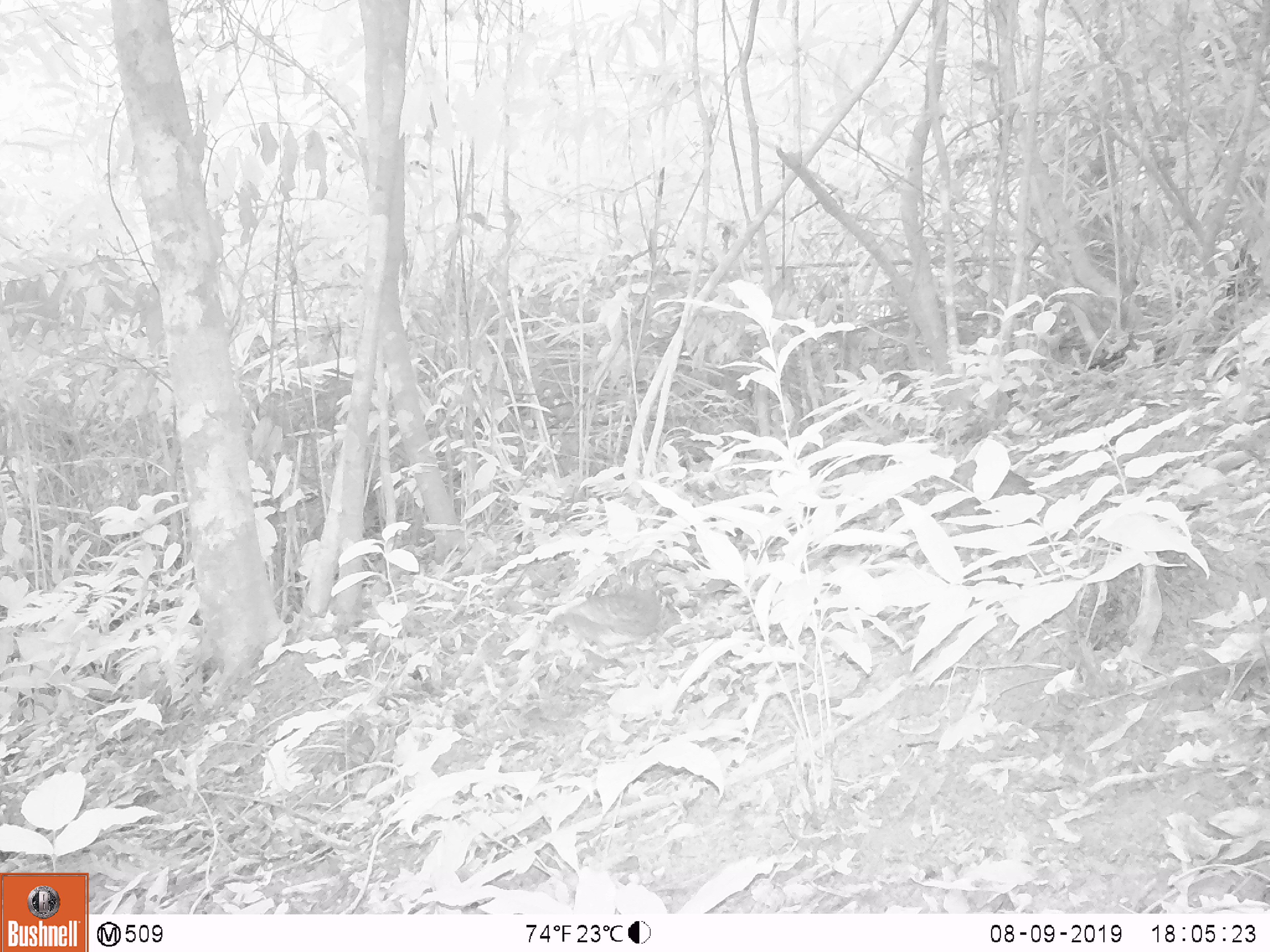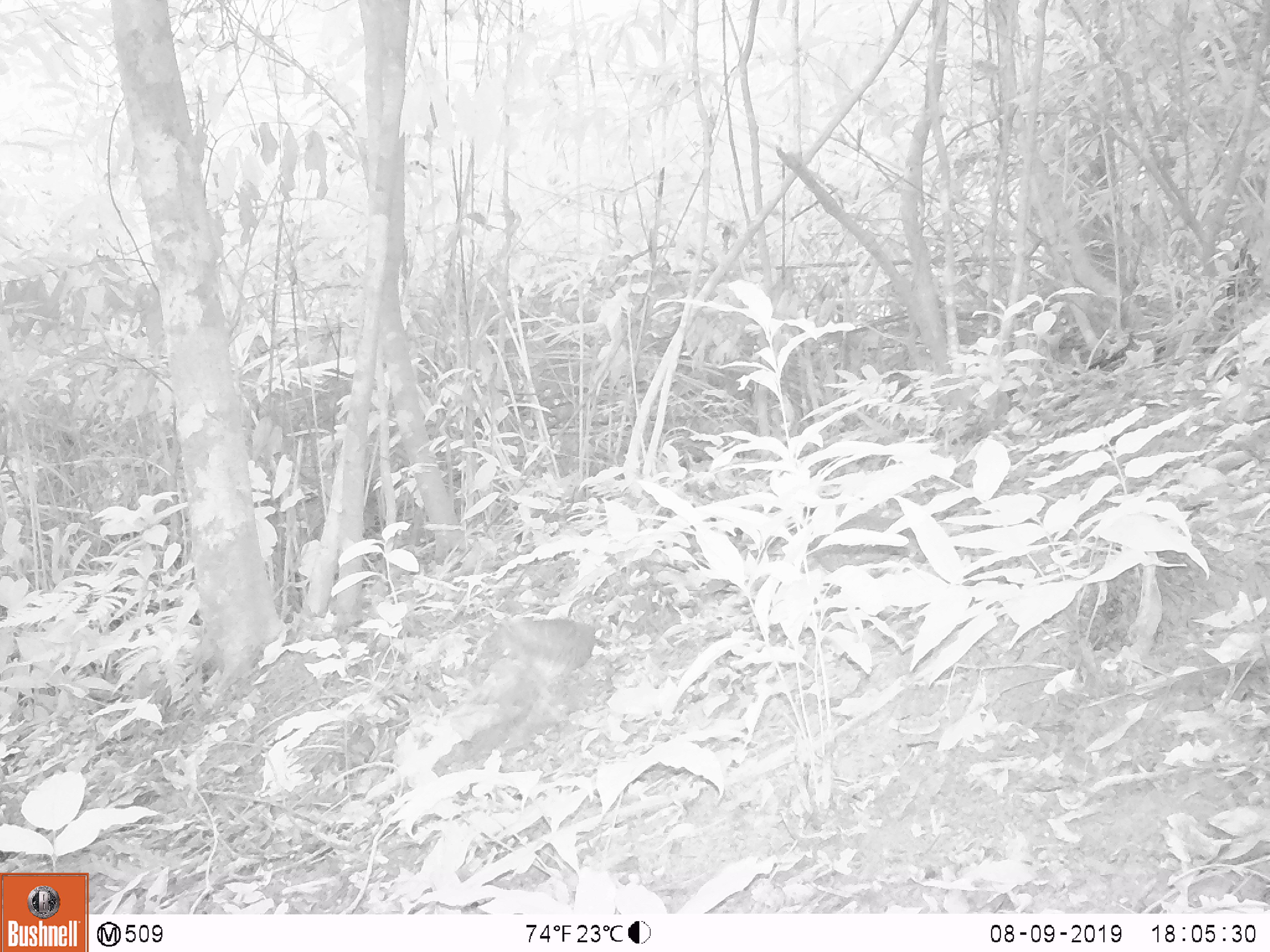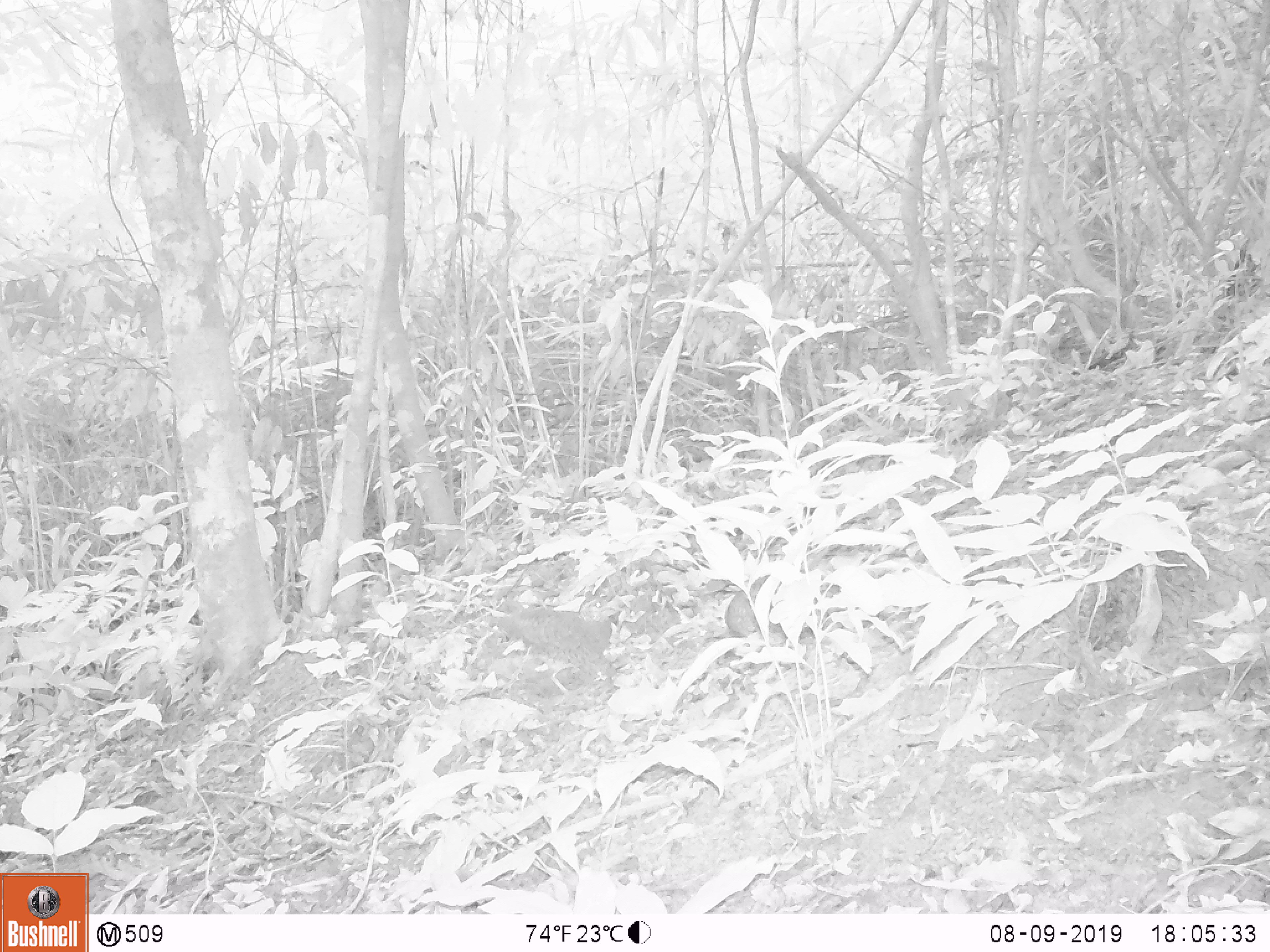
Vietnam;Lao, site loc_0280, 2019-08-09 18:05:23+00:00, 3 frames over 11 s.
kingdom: Animalia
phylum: Chordata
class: Aves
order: Galliformes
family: Phasianidae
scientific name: Phasianidae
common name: partridge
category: unidentified partridge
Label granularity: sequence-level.